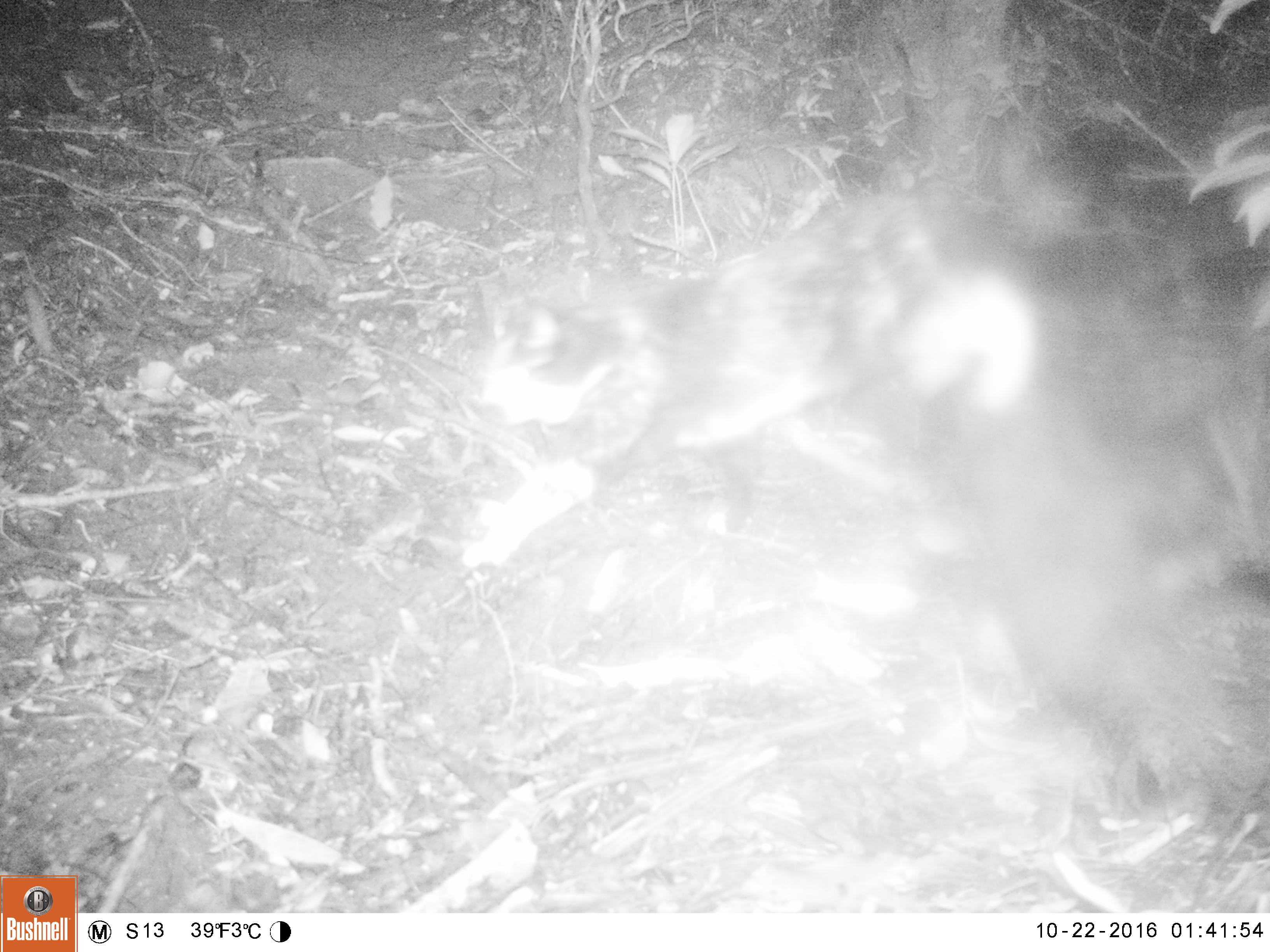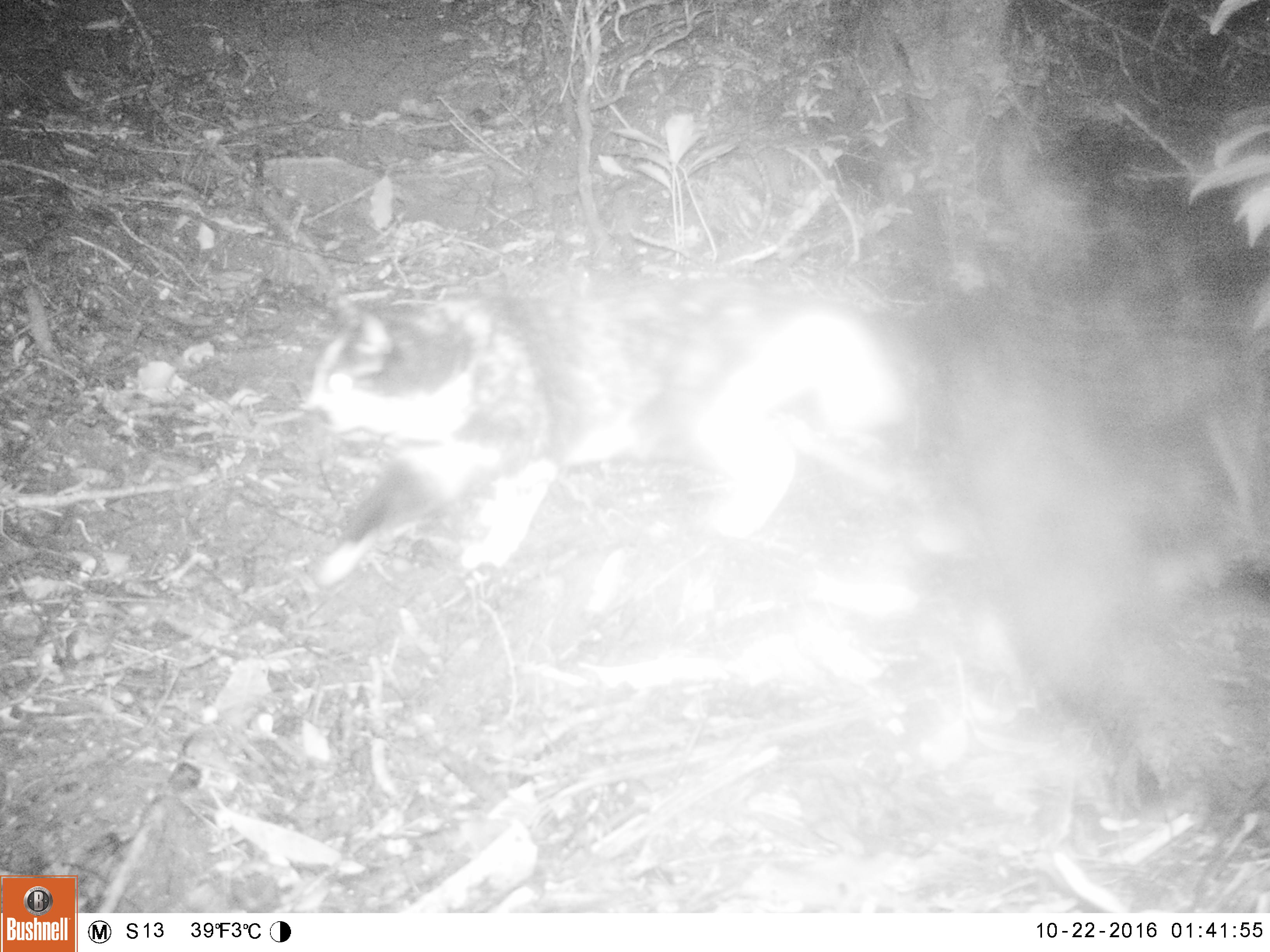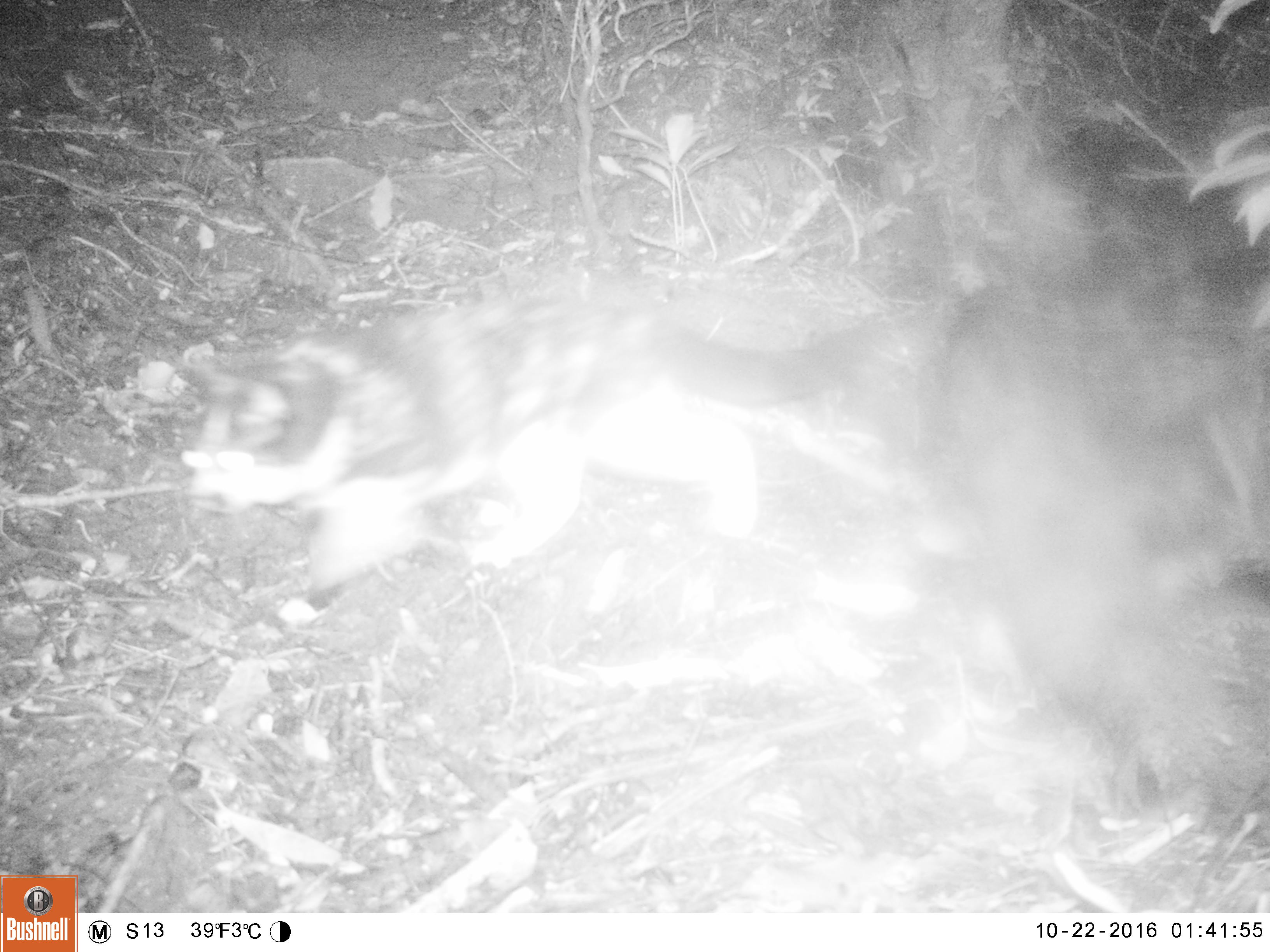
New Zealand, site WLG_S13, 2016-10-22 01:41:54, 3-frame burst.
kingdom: Animalia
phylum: Chordata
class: Mammalia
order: Carnivora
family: Felidae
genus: Felis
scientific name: Felis catus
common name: domestic cat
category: cat